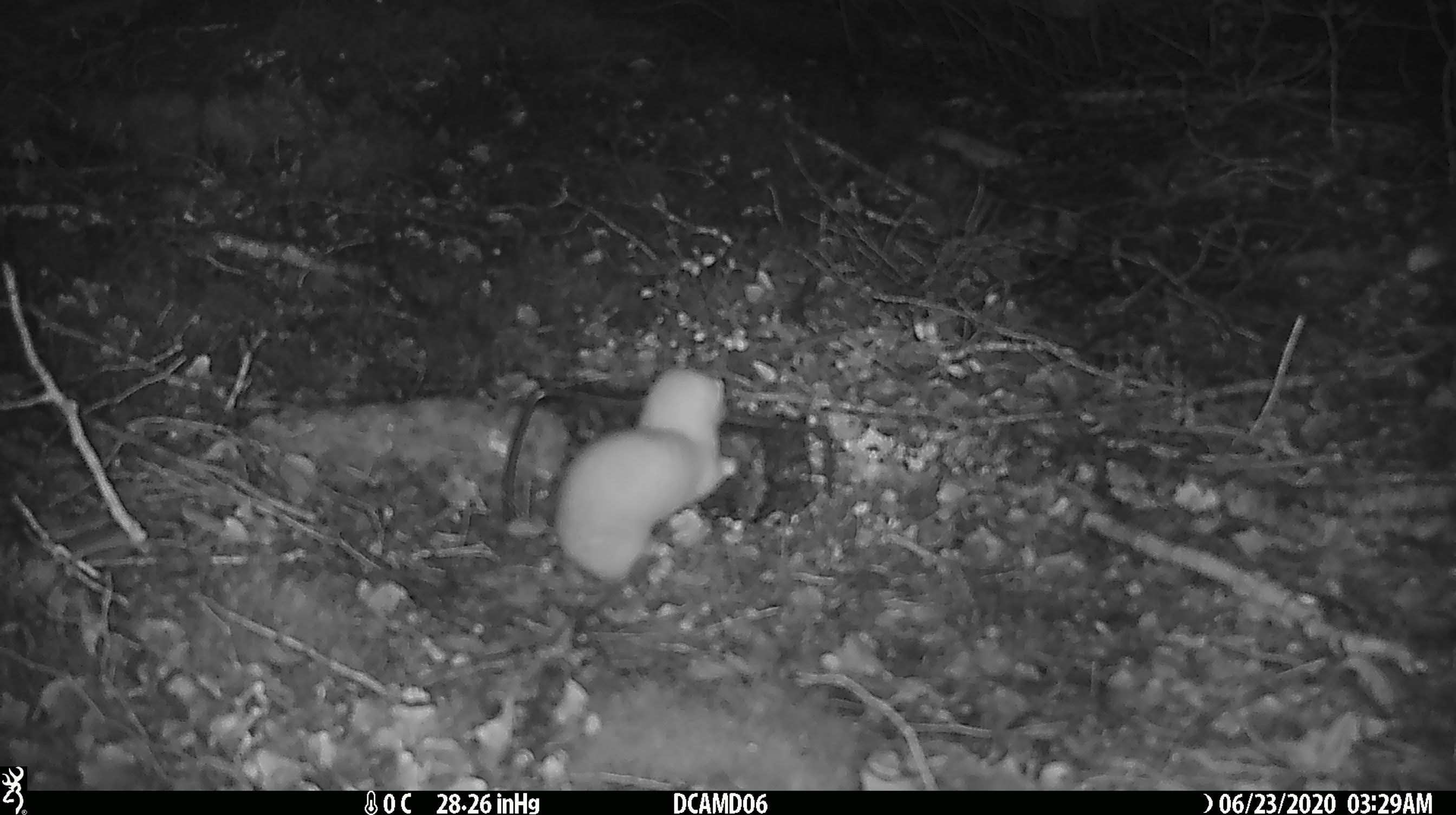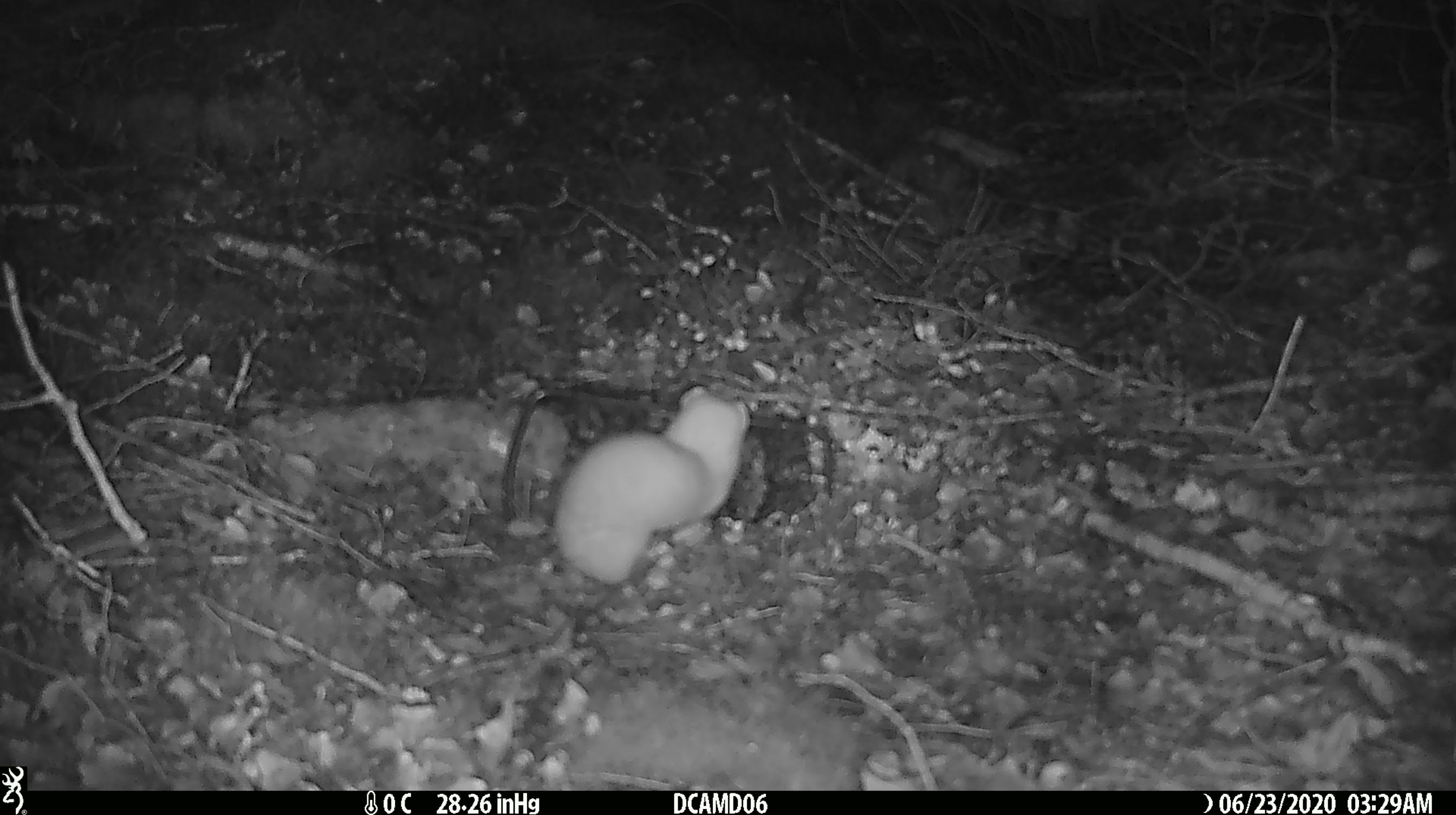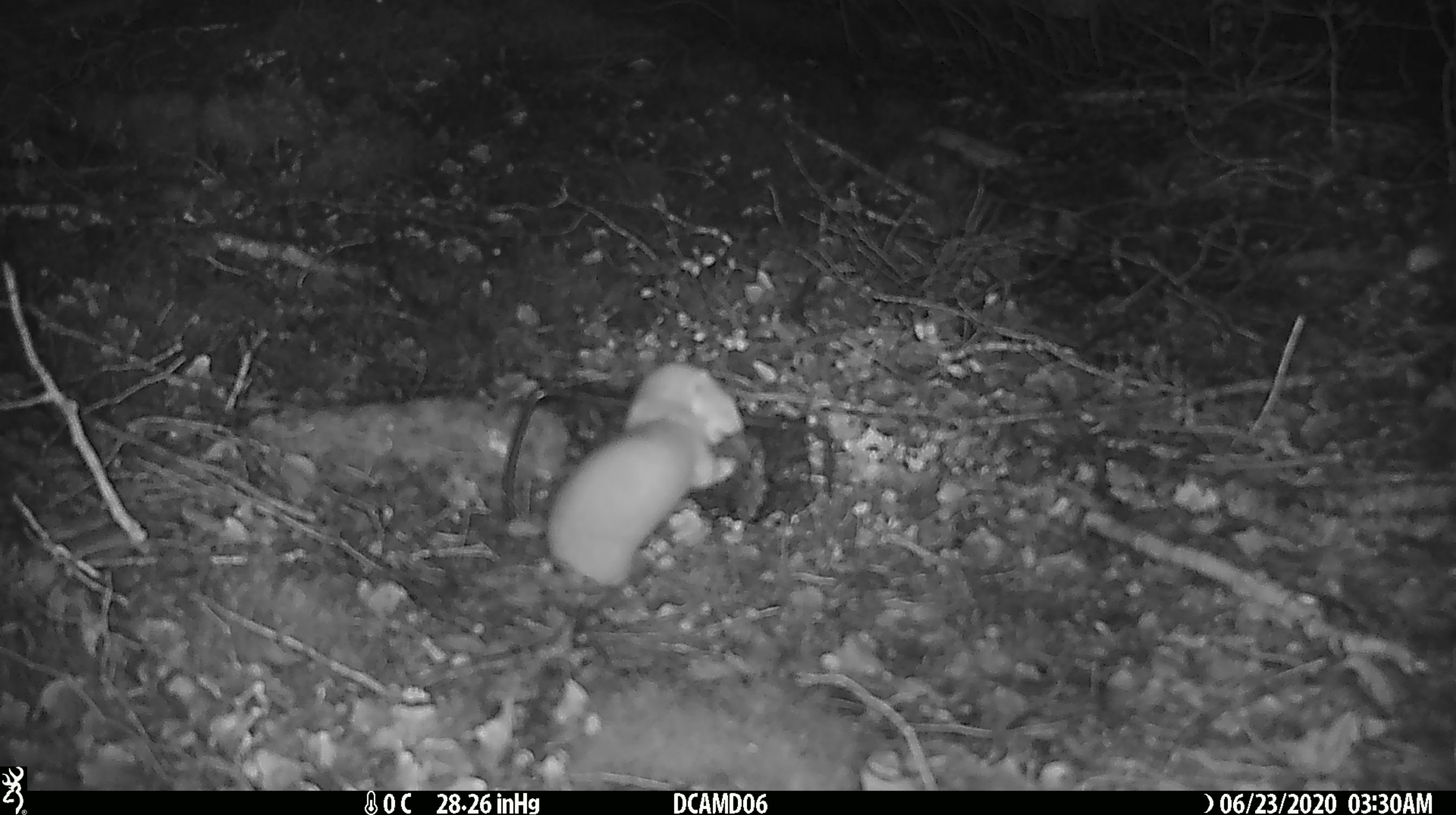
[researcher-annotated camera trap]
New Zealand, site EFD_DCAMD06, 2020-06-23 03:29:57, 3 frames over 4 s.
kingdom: Animalia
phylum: Chordata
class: Mammalia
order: Carnivora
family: Mustelidae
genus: Mustela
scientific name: Mustela nivalis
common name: least weasel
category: weasel